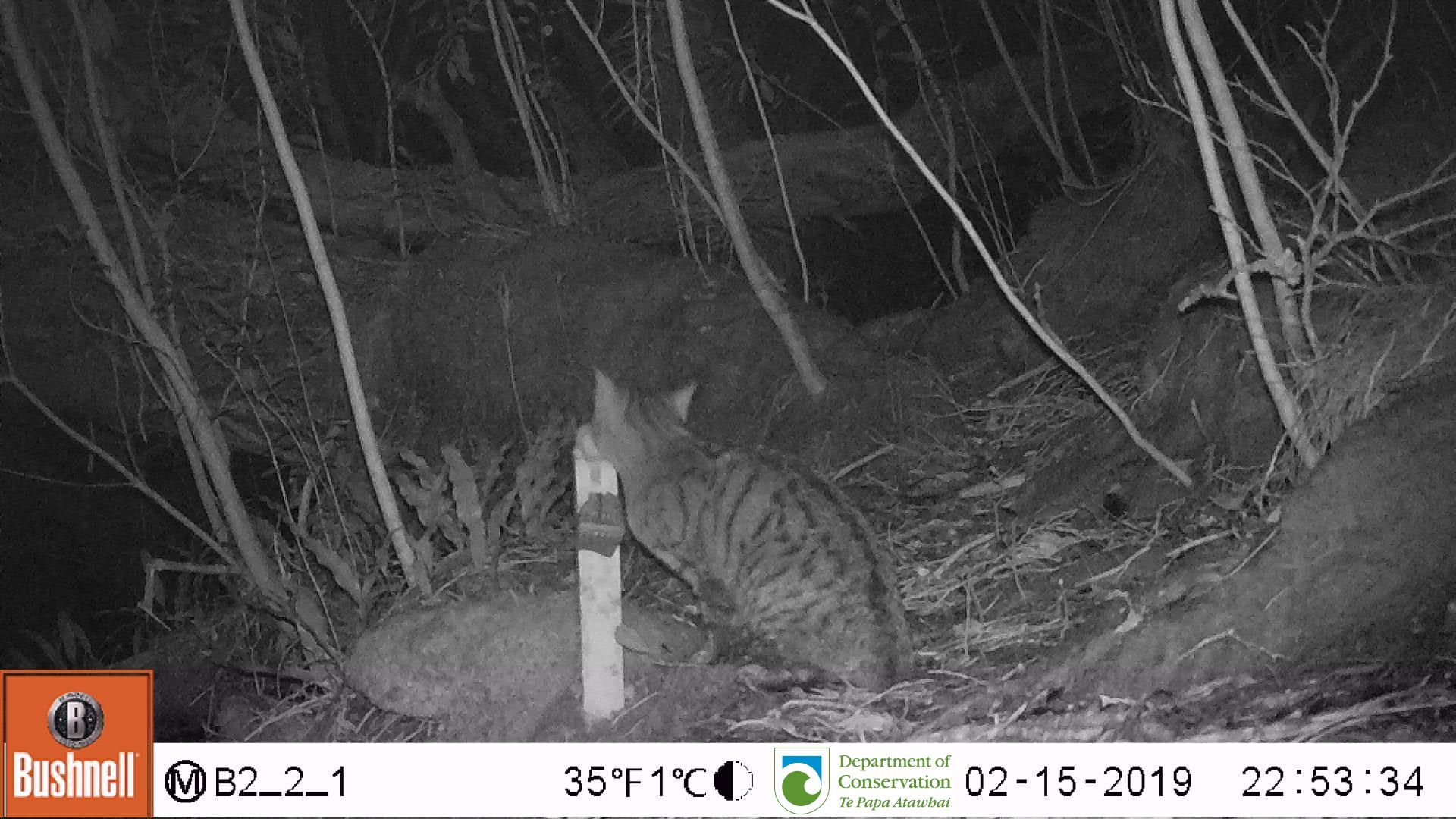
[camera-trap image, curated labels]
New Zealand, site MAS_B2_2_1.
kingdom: Animalia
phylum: Chordata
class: Mammalia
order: Carnivora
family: Felidae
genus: Felis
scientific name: Felis catus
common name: domestic cat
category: cat